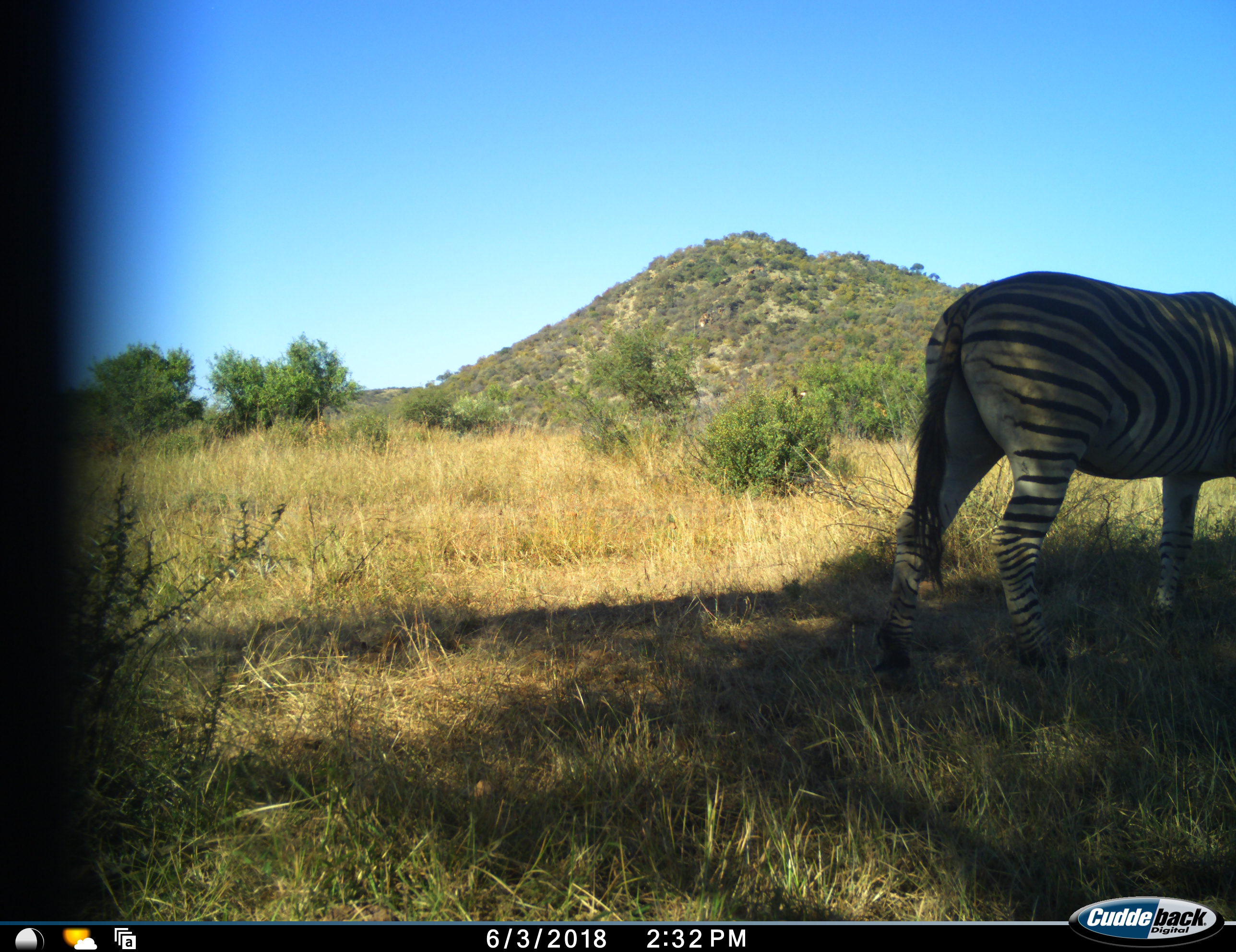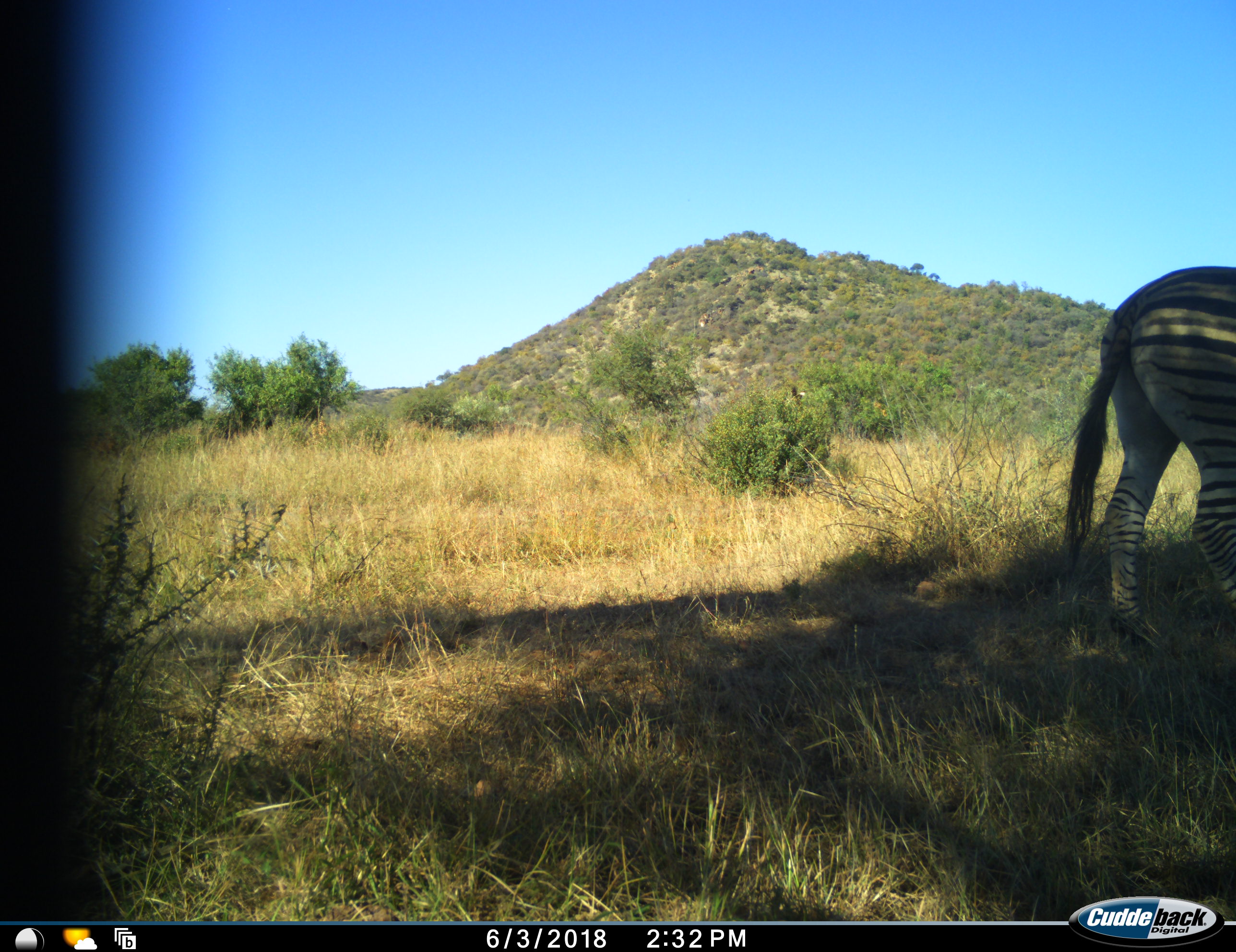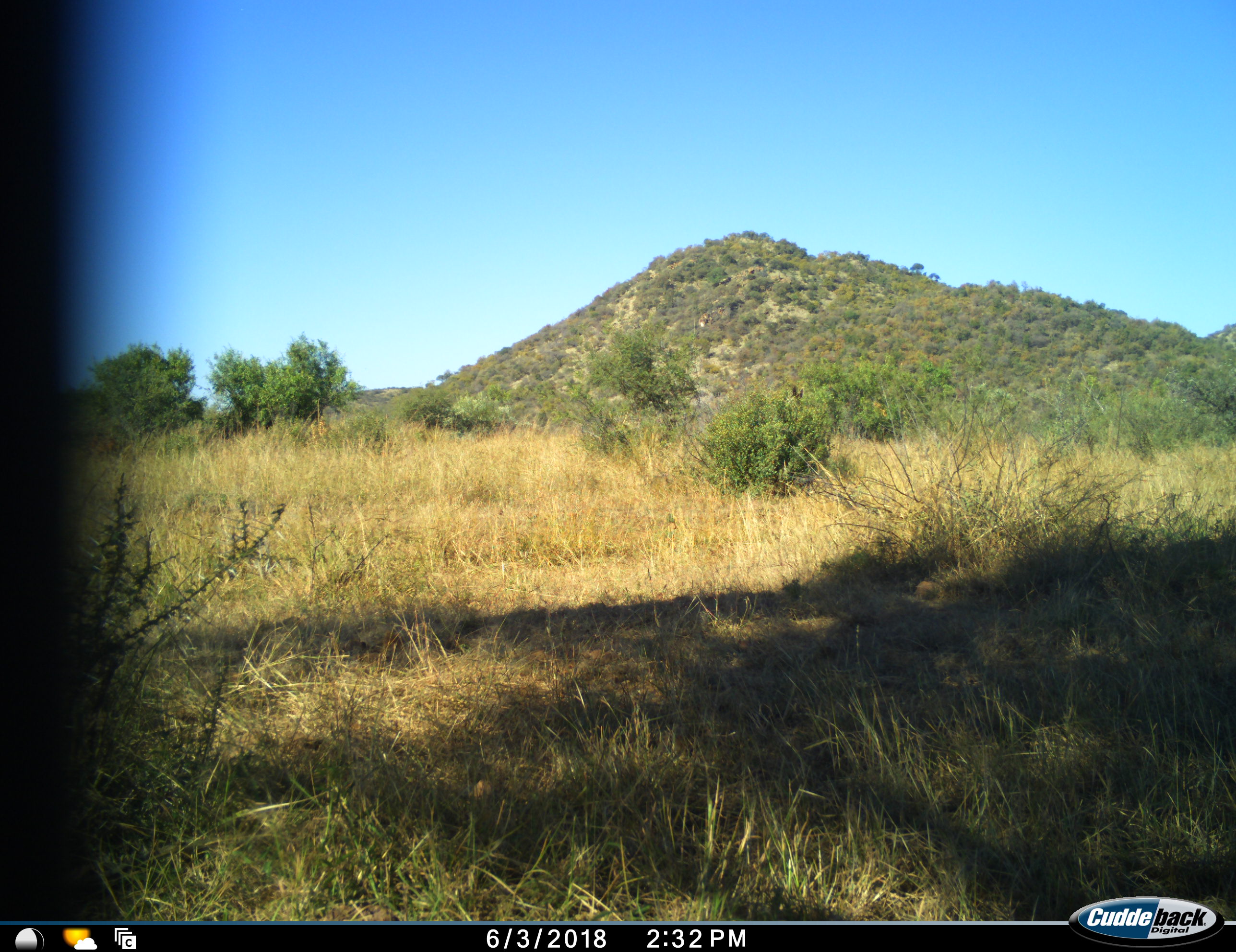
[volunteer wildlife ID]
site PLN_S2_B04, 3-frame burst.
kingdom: Animalia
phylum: Chordata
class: Mammalia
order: Perissodactyla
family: Equidae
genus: Equus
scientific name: Equus quagga burchellii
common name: burchell's zebra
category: zebraburchells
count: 1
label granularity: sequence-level